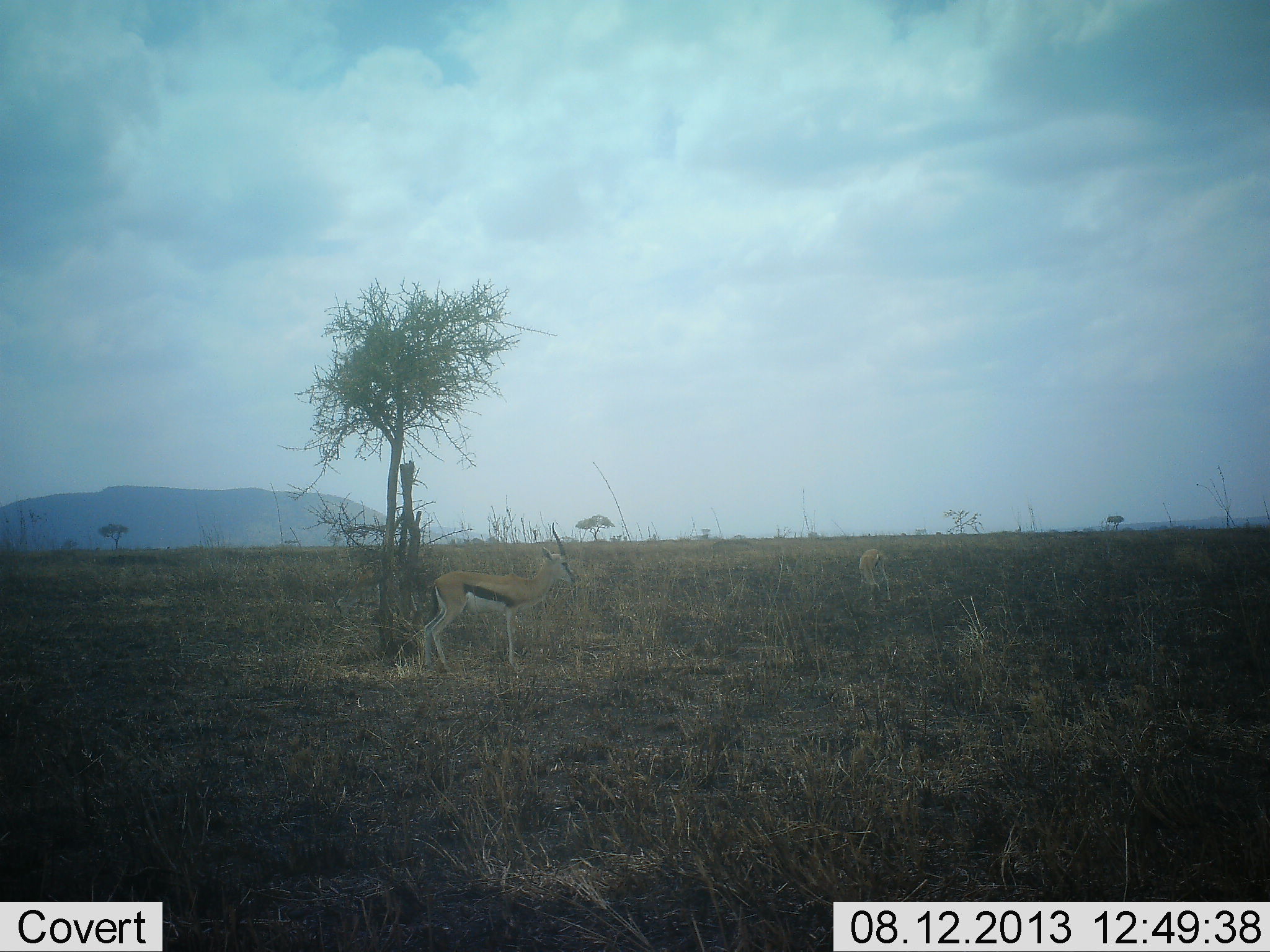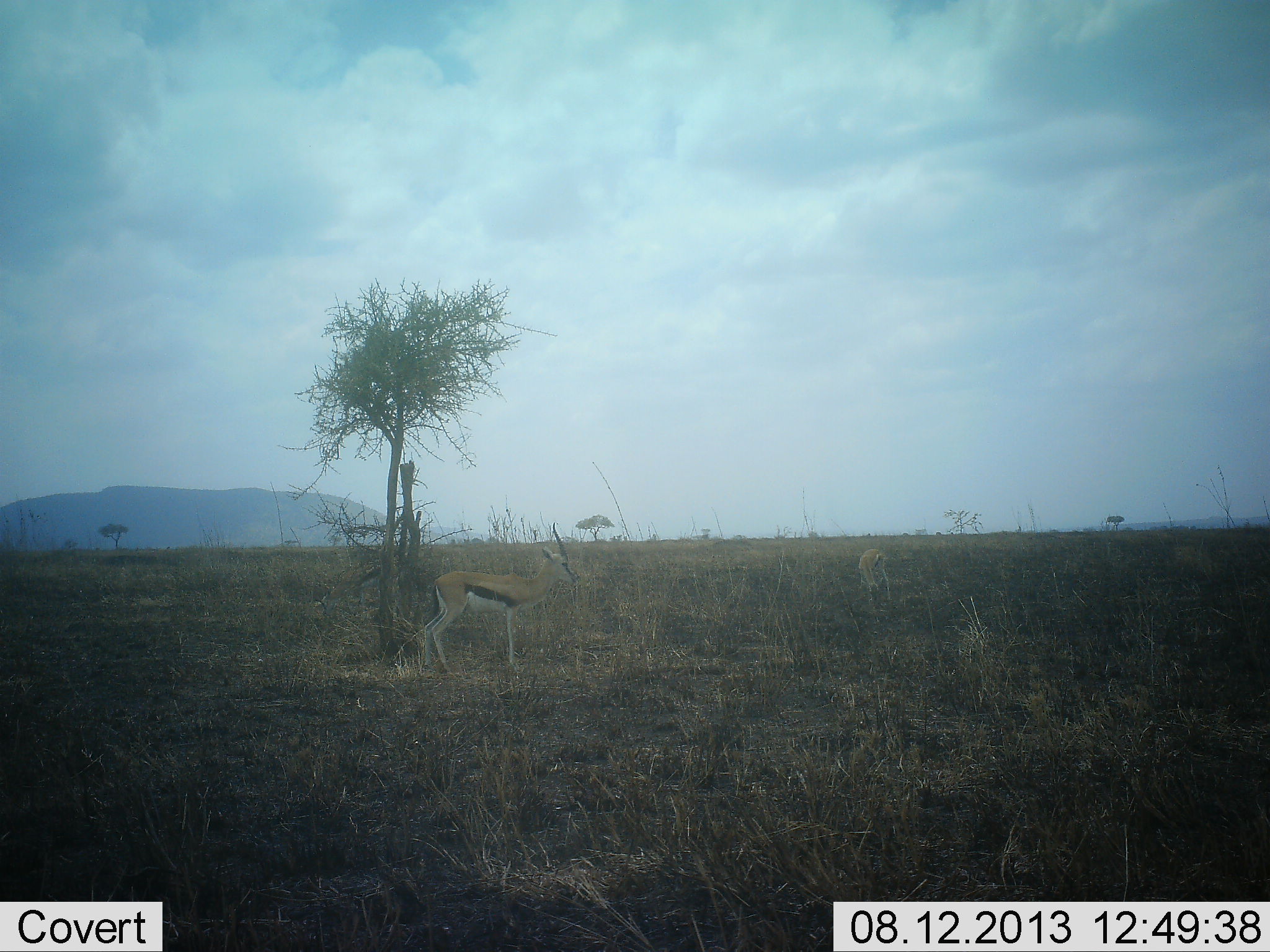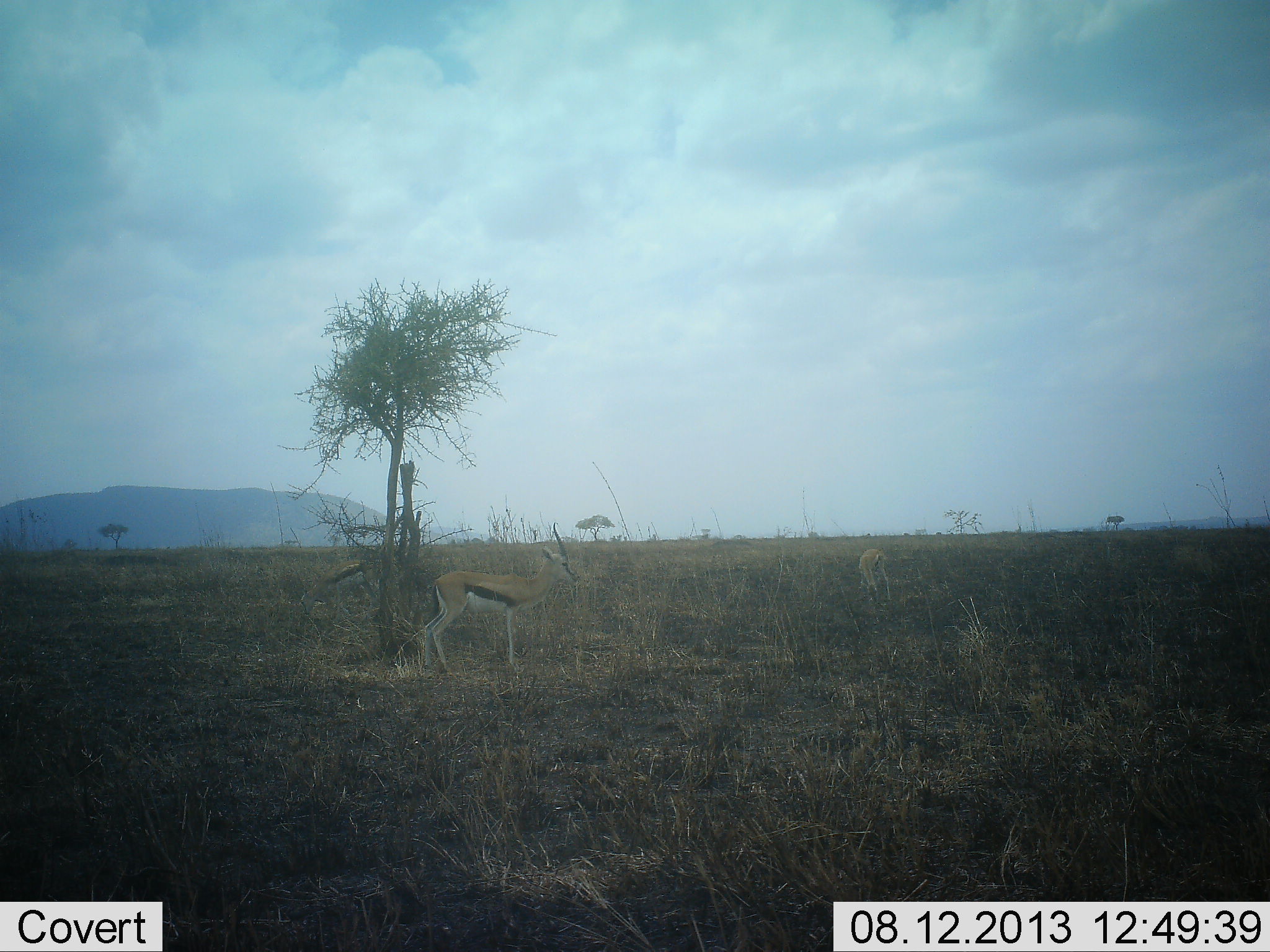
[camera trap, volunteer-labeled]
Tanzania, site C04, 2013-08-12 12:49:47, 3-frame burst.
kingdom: Animalia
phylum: Chordata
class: Mammalia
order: Artiodactyla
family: Bovidae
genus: Eudorcas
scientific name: Eudorcas thomsonii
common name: thomson's gazelle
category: gazellethomsons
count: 2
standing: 100%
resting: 0%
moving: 30%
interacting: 0%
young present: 0%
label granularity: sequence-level